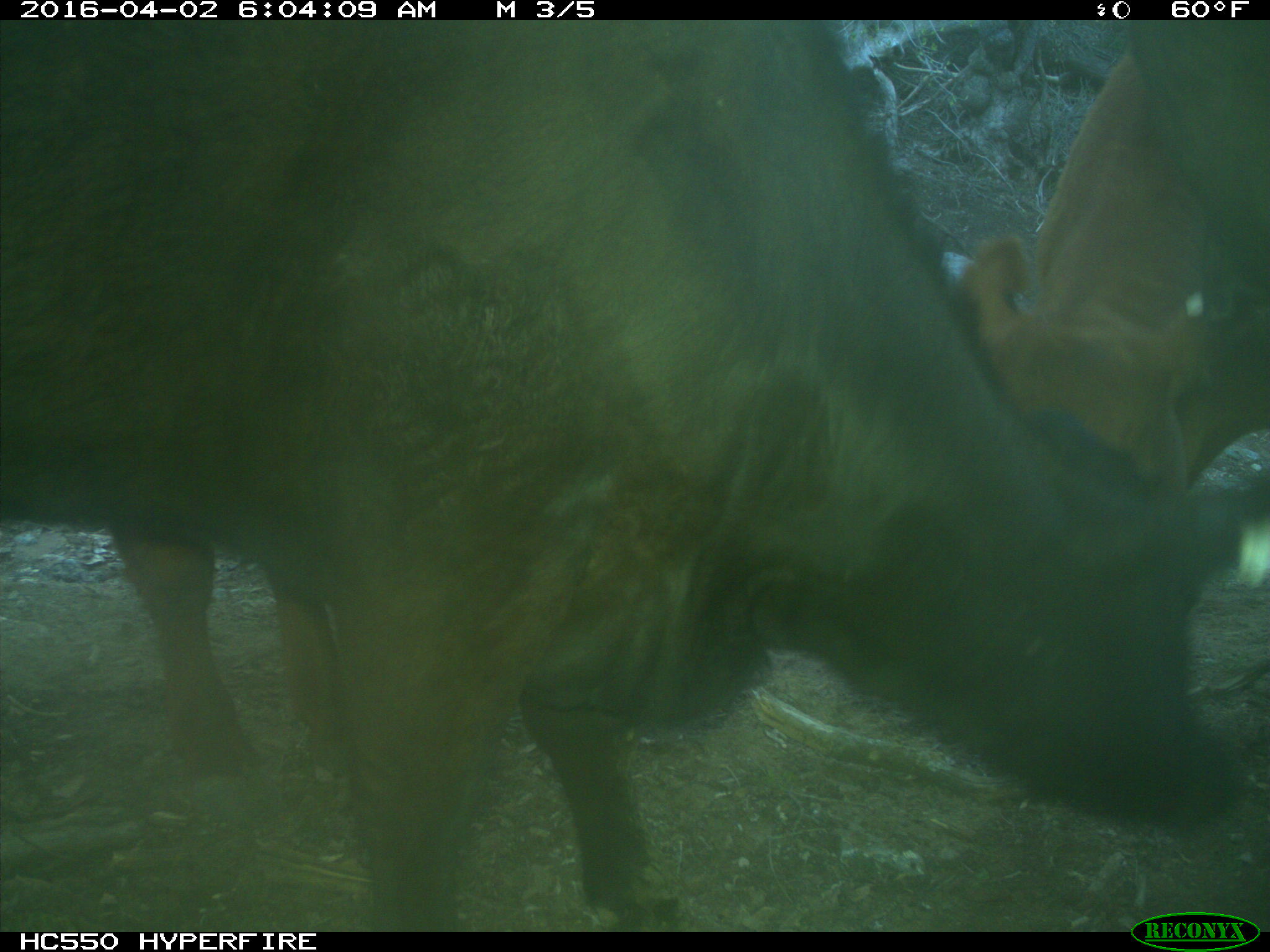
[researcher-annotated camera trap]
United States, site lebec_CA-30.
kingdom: Animalia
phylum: Chordata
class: Mammalia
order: Artiodactyla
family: Bovidae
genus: Bos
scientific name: Bos taurus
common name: domestic cow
Bos taurus (domestic cow).